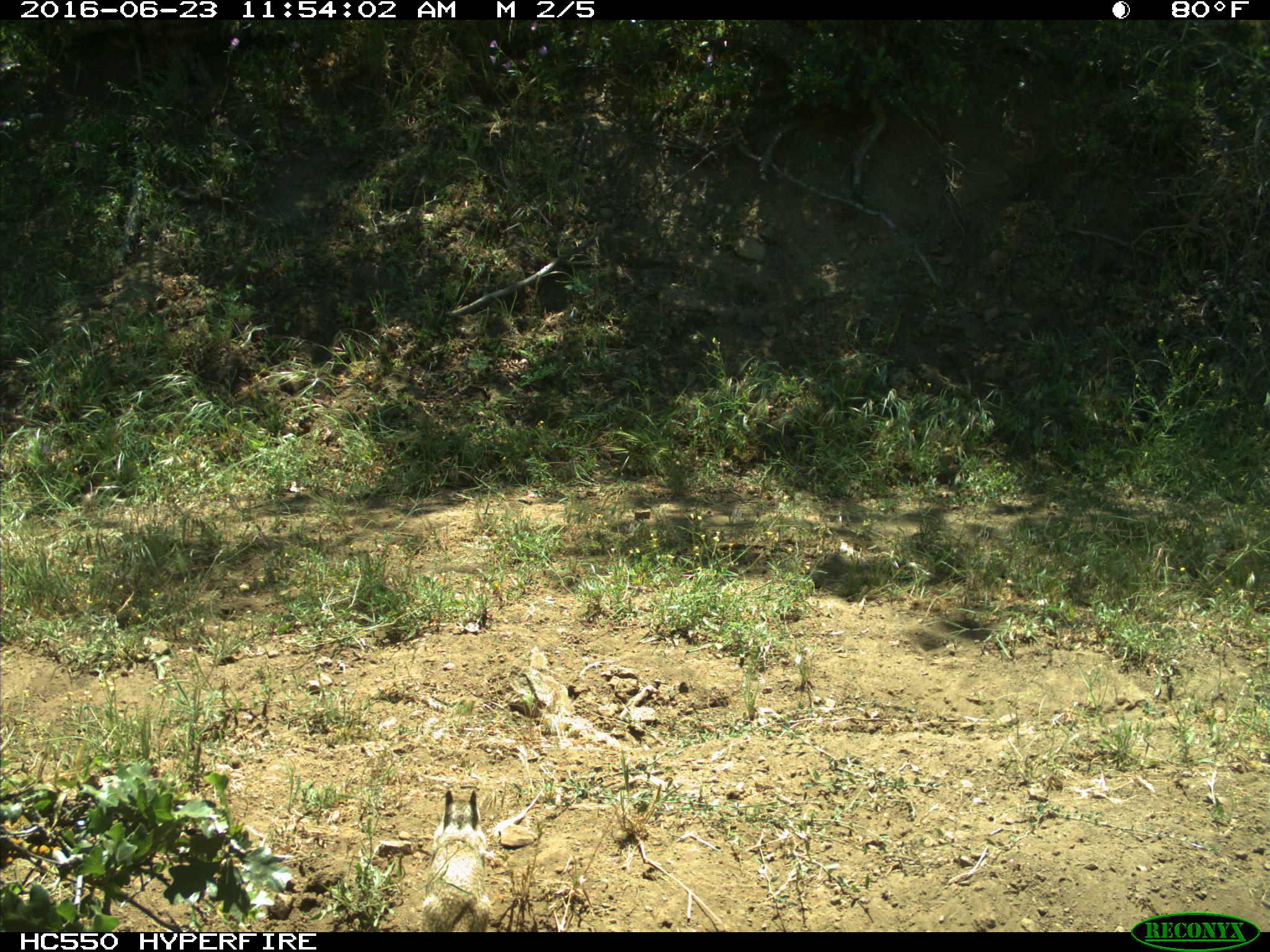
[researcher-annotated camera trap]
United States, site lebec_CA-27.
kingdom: Animalia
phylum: Chordata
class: Mammalia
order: Rodentia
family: Sciuridae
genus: Otospermophilus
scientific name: Otospermophilus beecheyi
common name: california ground squirrel